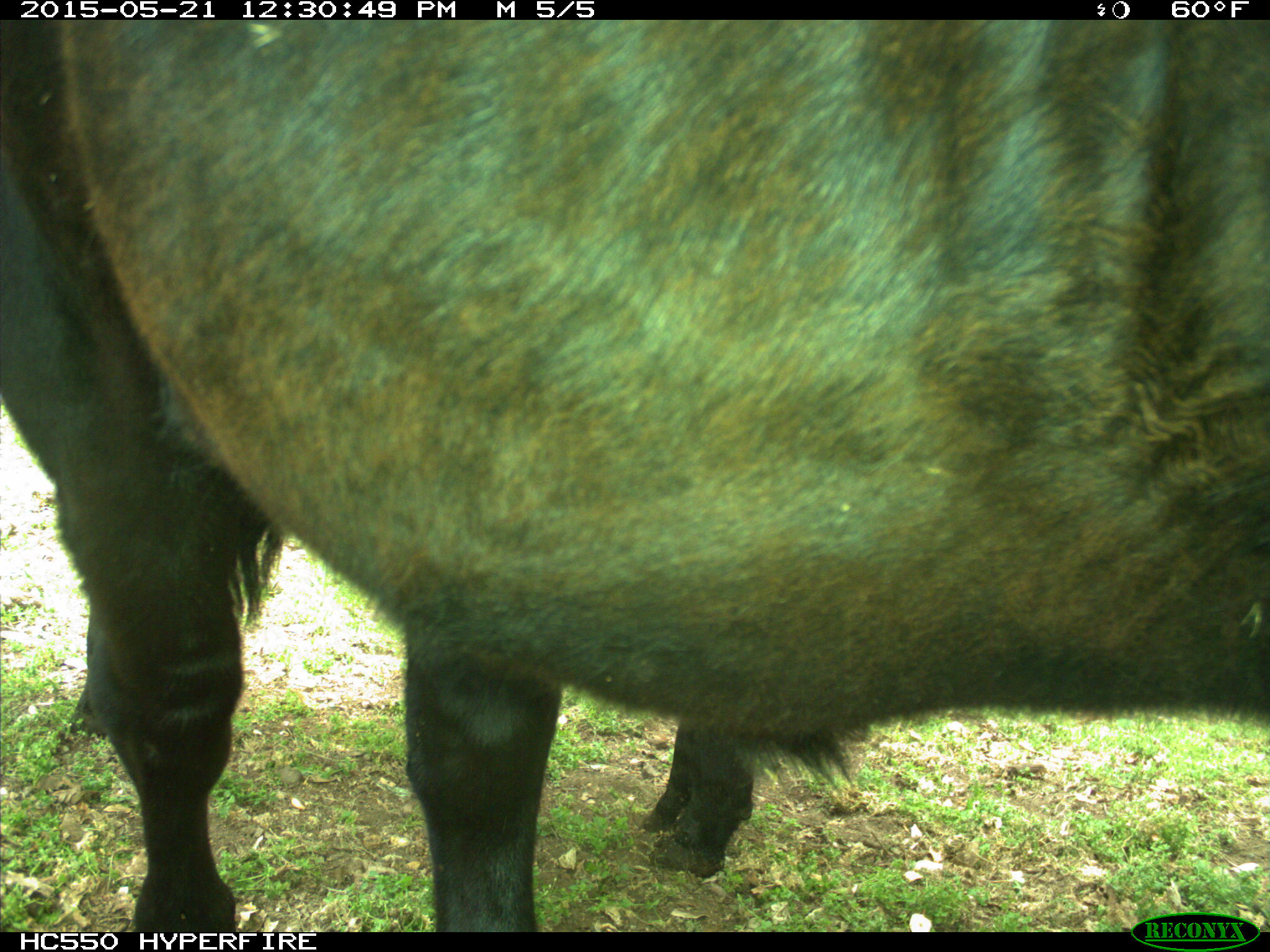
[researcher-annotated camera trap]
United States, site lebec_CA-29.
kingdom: Animalia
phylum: Chordata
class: Mammalia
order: Artiodactyla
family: Bovidae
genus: Bos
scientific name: Bos taurus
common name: domestic cow